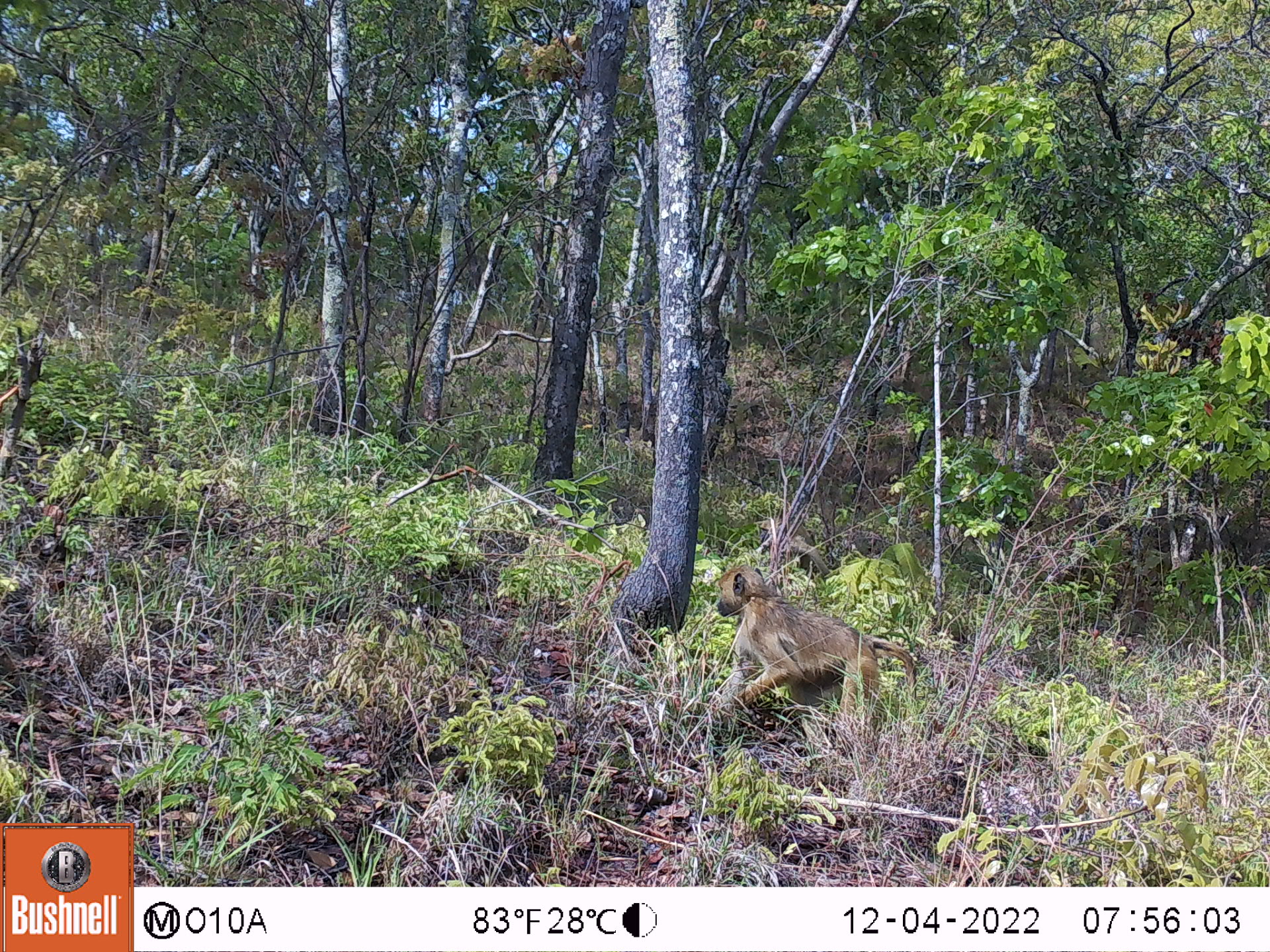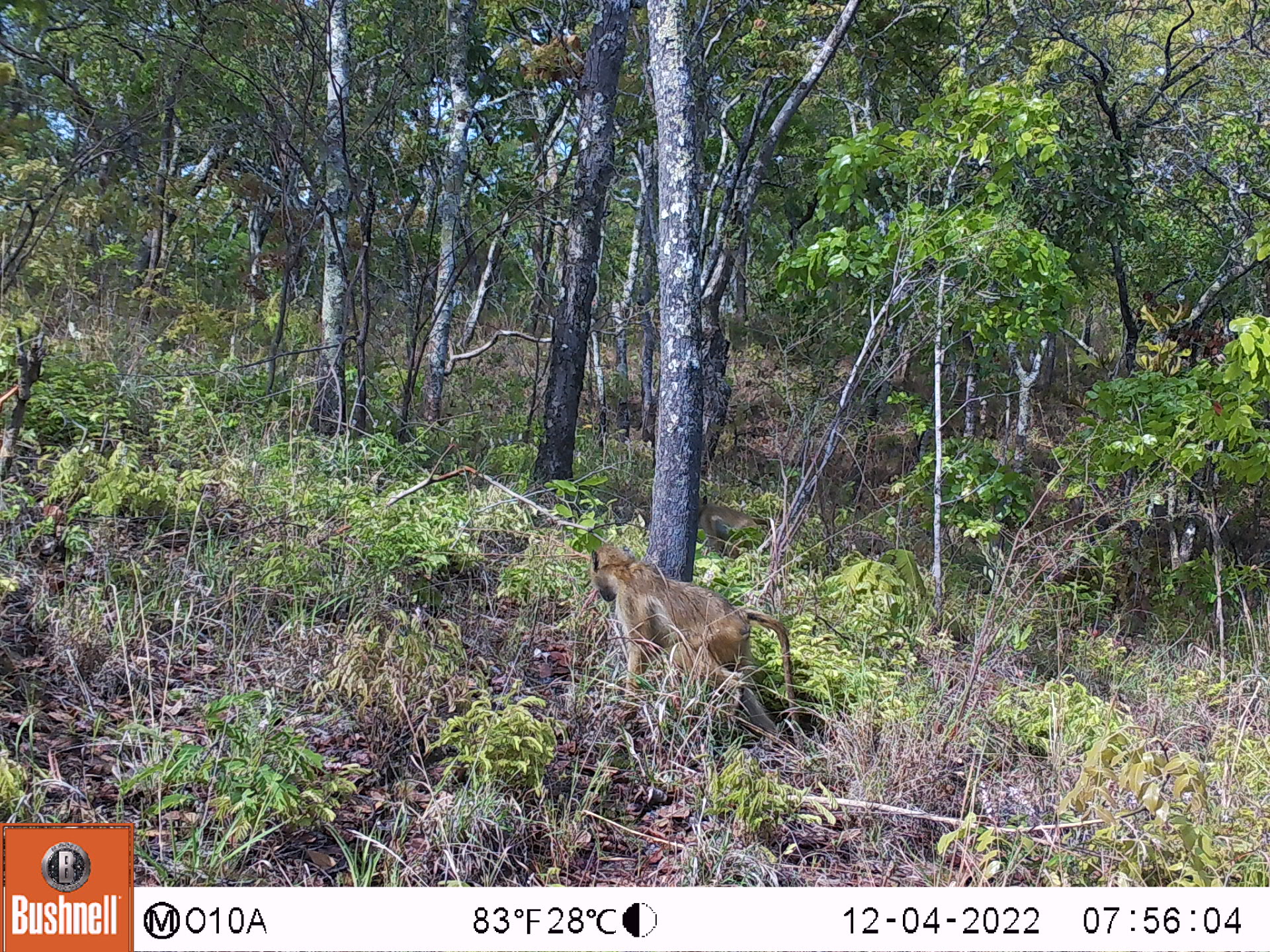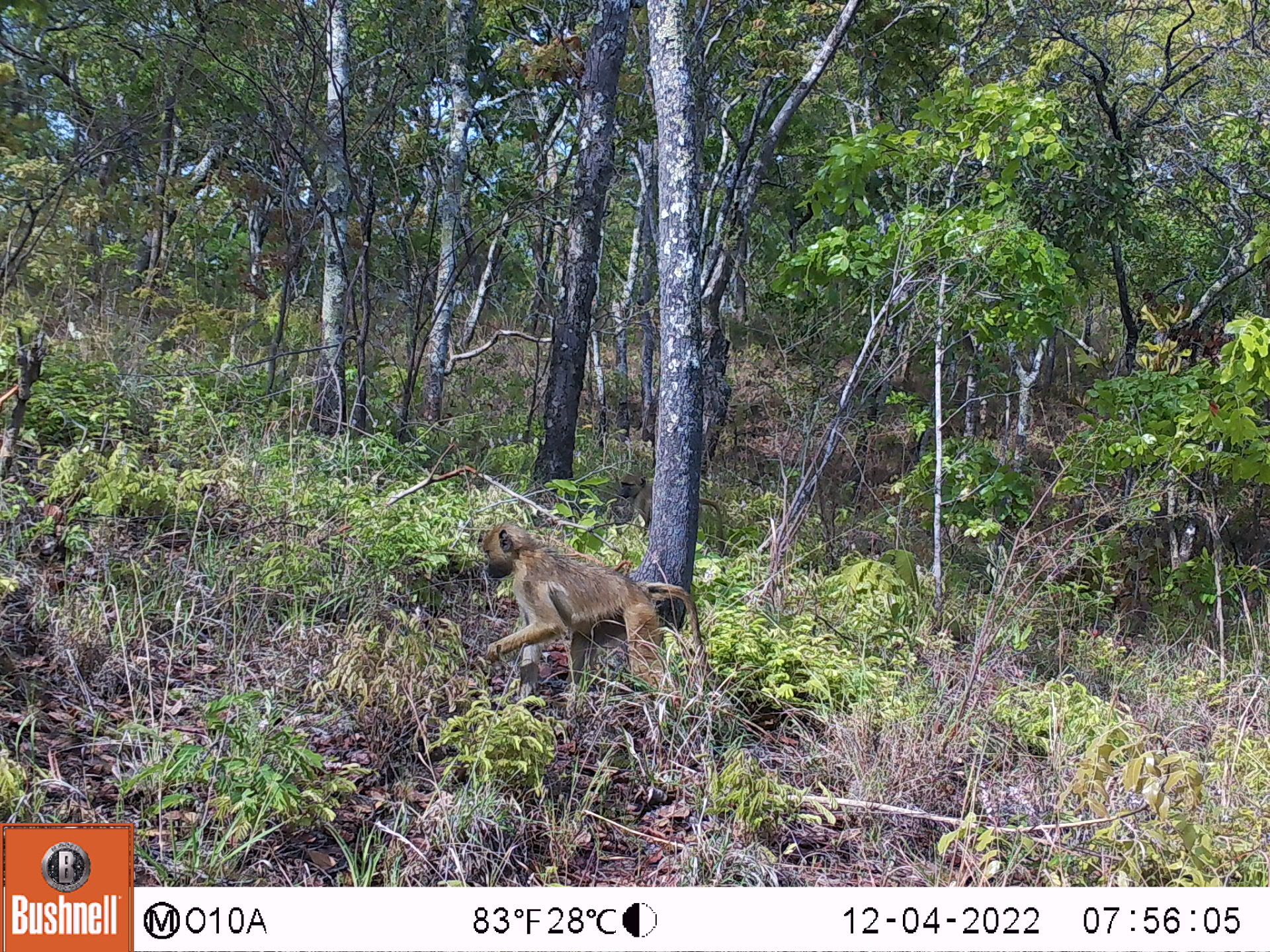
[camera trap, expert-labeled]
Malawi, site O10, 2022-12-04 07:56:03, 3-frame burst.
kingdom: Animalia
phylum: Chordata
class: Mammalia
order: Primates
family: Cercopithecidae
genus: Papio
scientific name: Papio cynocephalus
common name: yellow baboon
Yellow baboon (Papio cynocephalus), count 1.